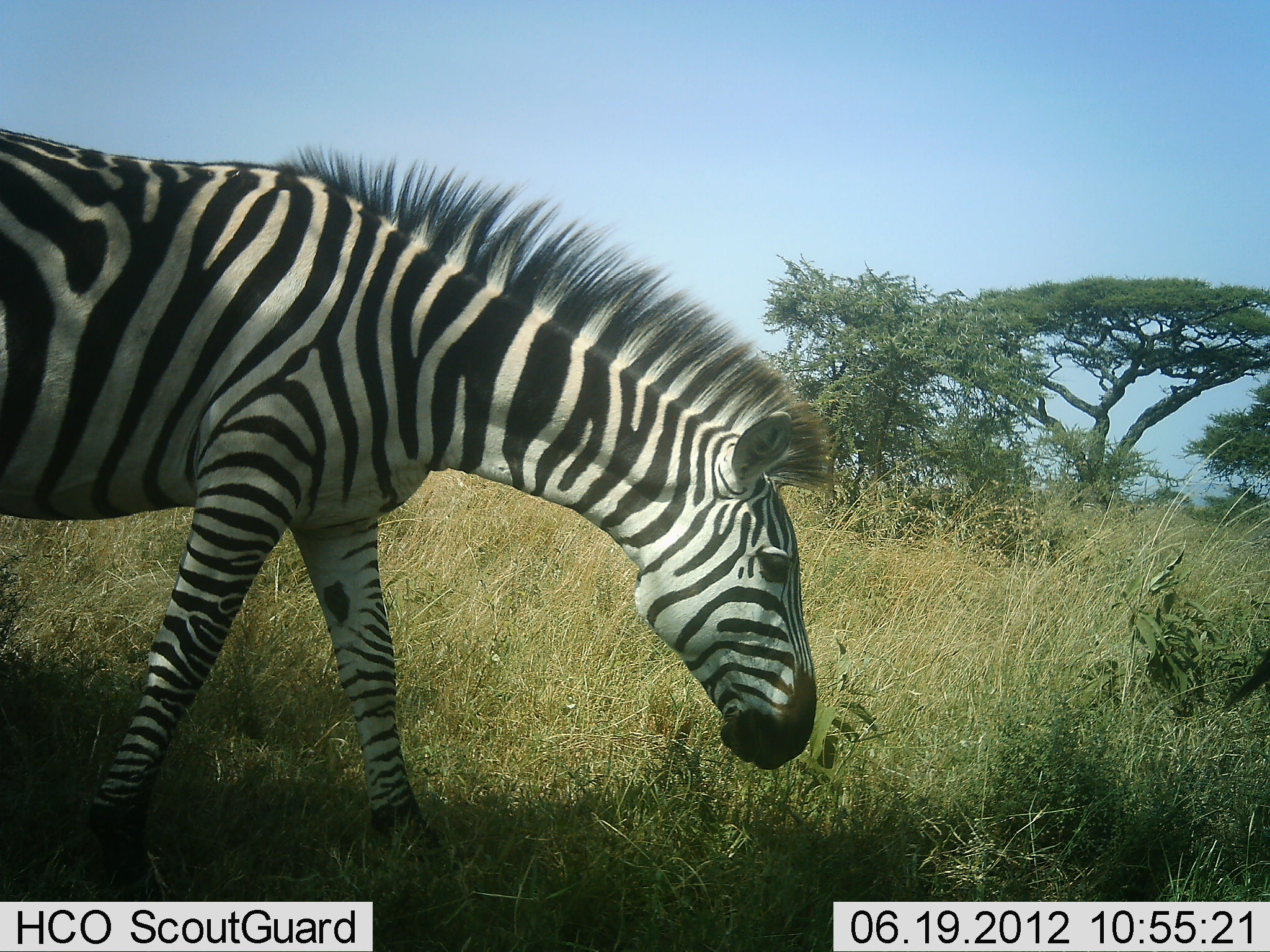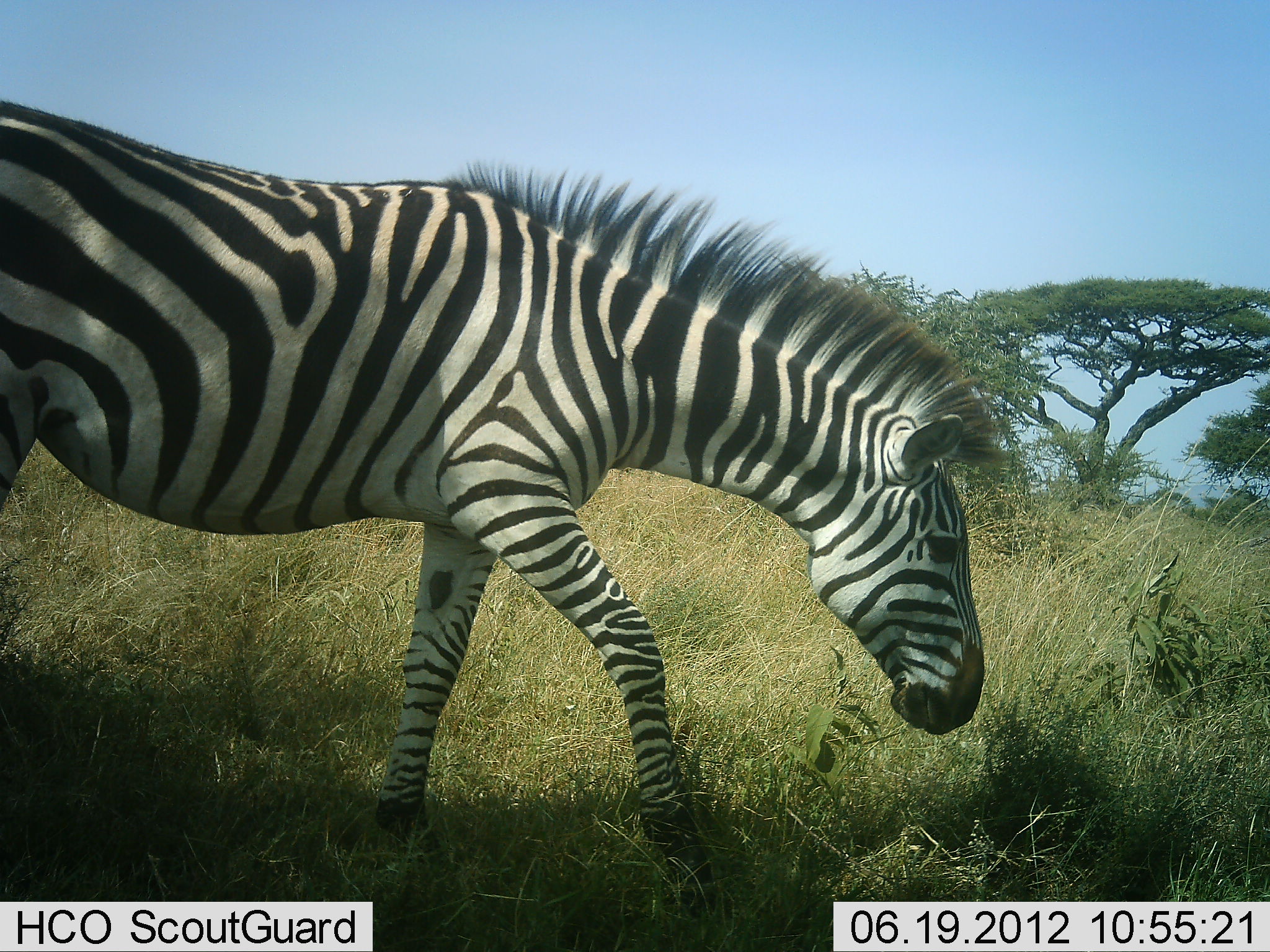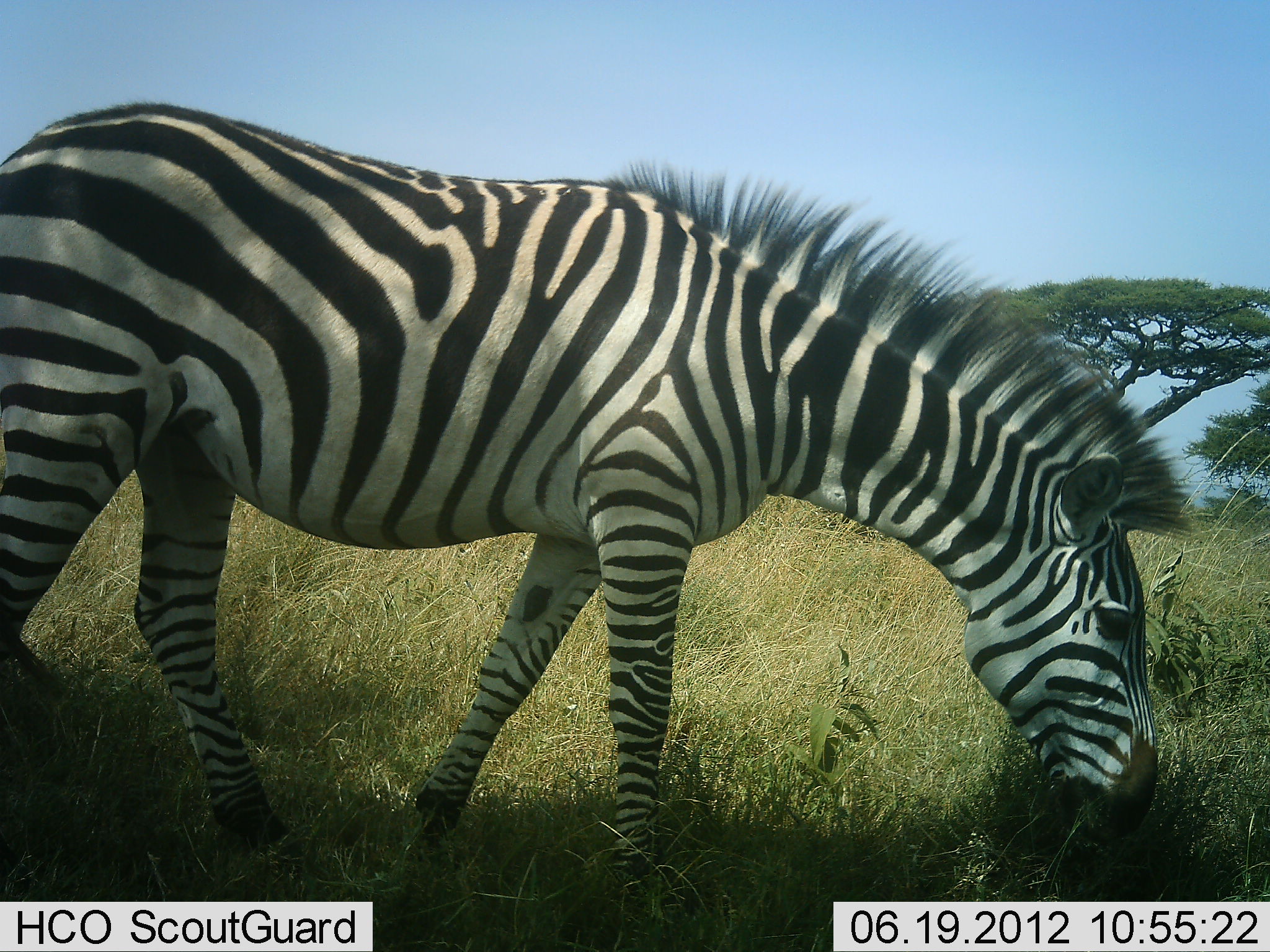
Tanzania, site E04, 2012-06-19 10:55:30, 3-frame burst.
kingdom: Animalia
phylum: Chordata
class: Mammalia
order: Perissodactyla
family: Equidae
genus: Equus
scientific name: Equus quagga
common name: plains zebra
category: zebra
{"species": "zebra (plains zebra) (Equus quagga)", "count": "1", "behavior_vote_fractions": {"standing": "0%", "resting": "0%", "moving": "100%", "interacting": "0%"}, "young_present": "0%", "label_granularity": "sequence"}